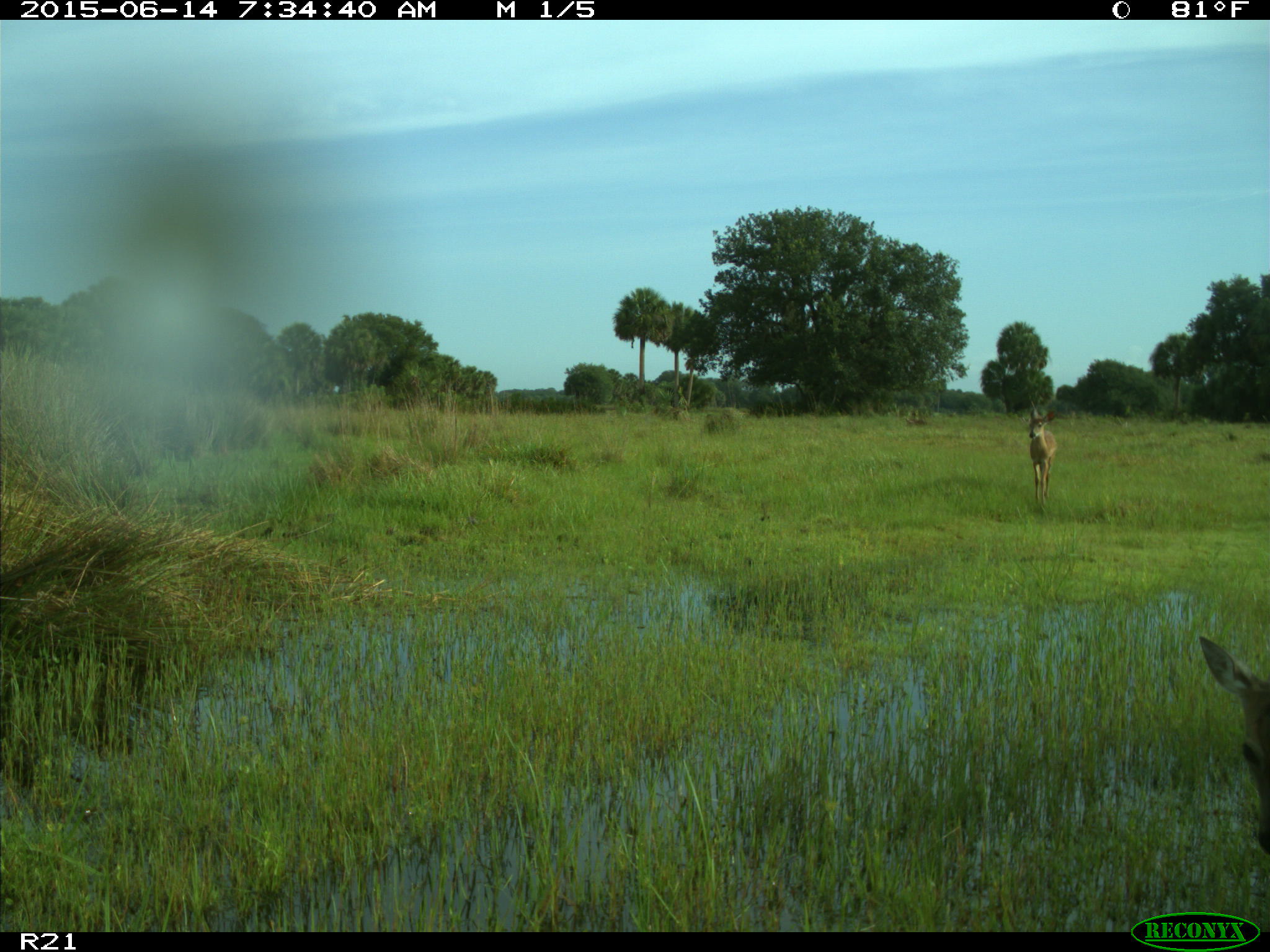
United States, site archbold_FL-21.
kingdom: Animalia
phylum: Chordata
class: Mammalia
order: Artiodactyla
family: Cervidae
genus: Odocoileus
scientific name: Odocoileus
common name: deer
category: unidentified deer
Unidentified deer (deer) (Odocoileus).